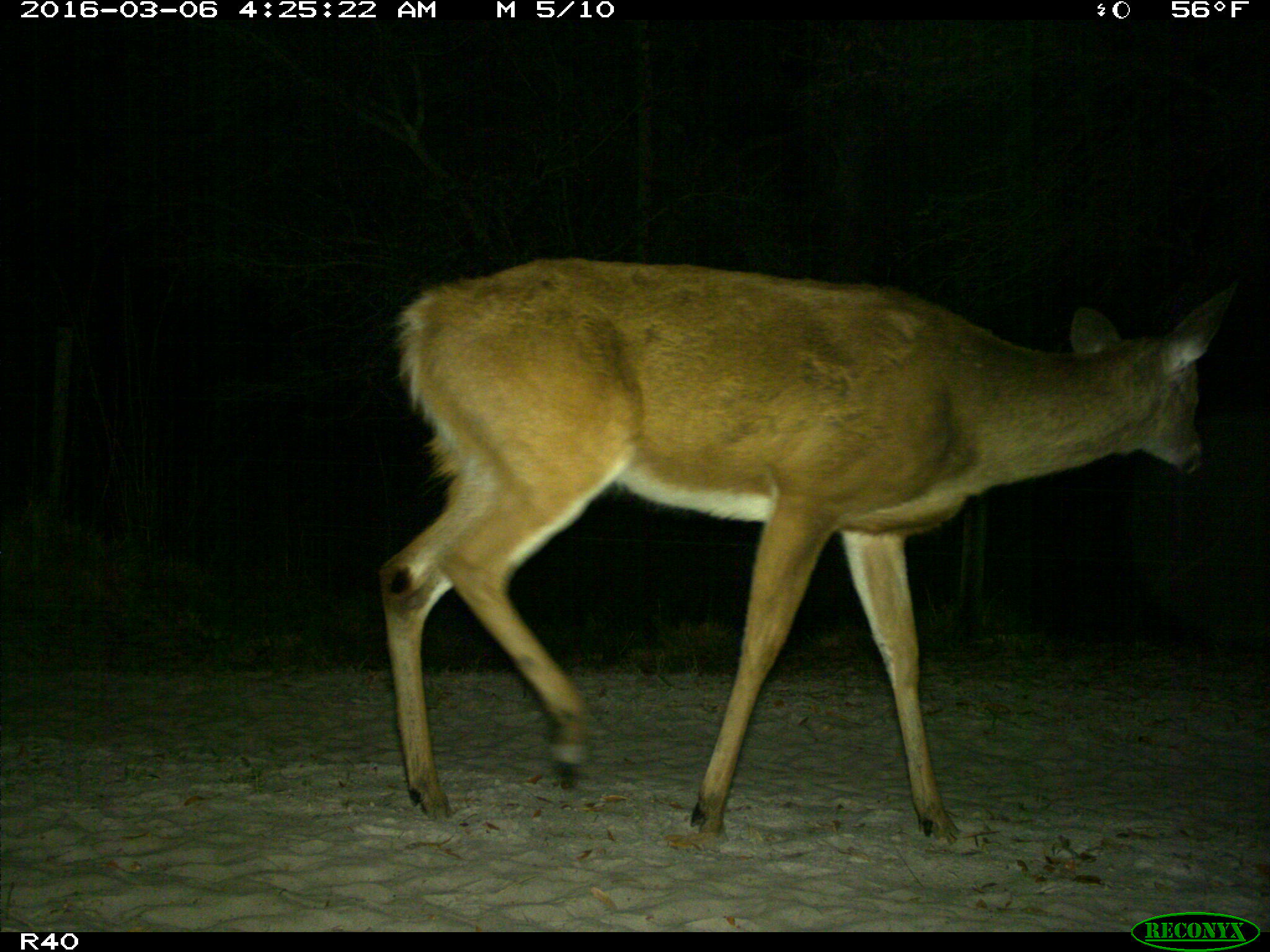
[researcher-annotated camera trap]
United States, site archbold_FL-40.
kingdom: Animalia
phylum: Chordata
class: Mammalia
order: Artiodactyla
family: Cervidae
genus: Odocoileus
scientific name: Odocoileus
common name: deer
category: unidentified deer